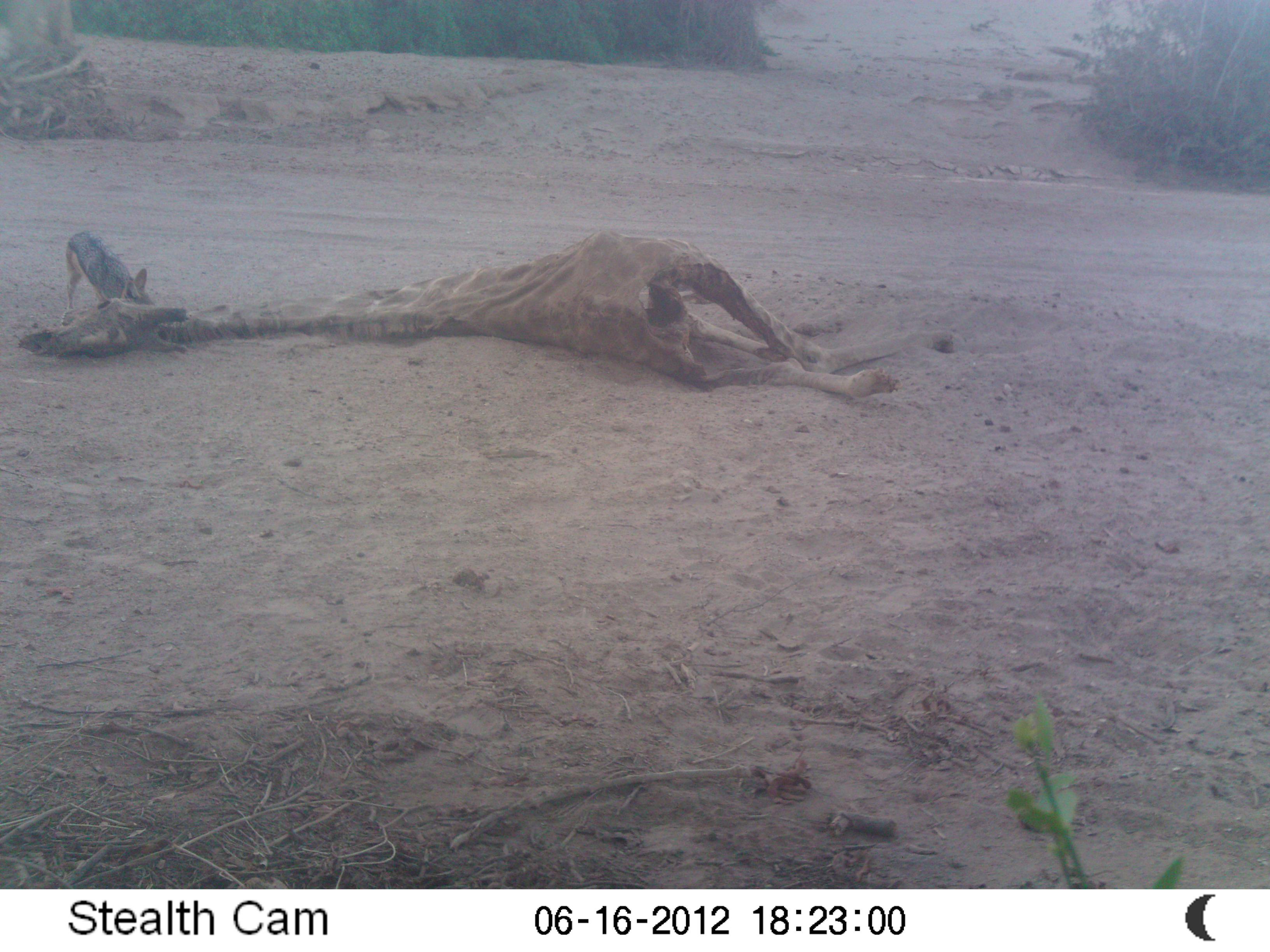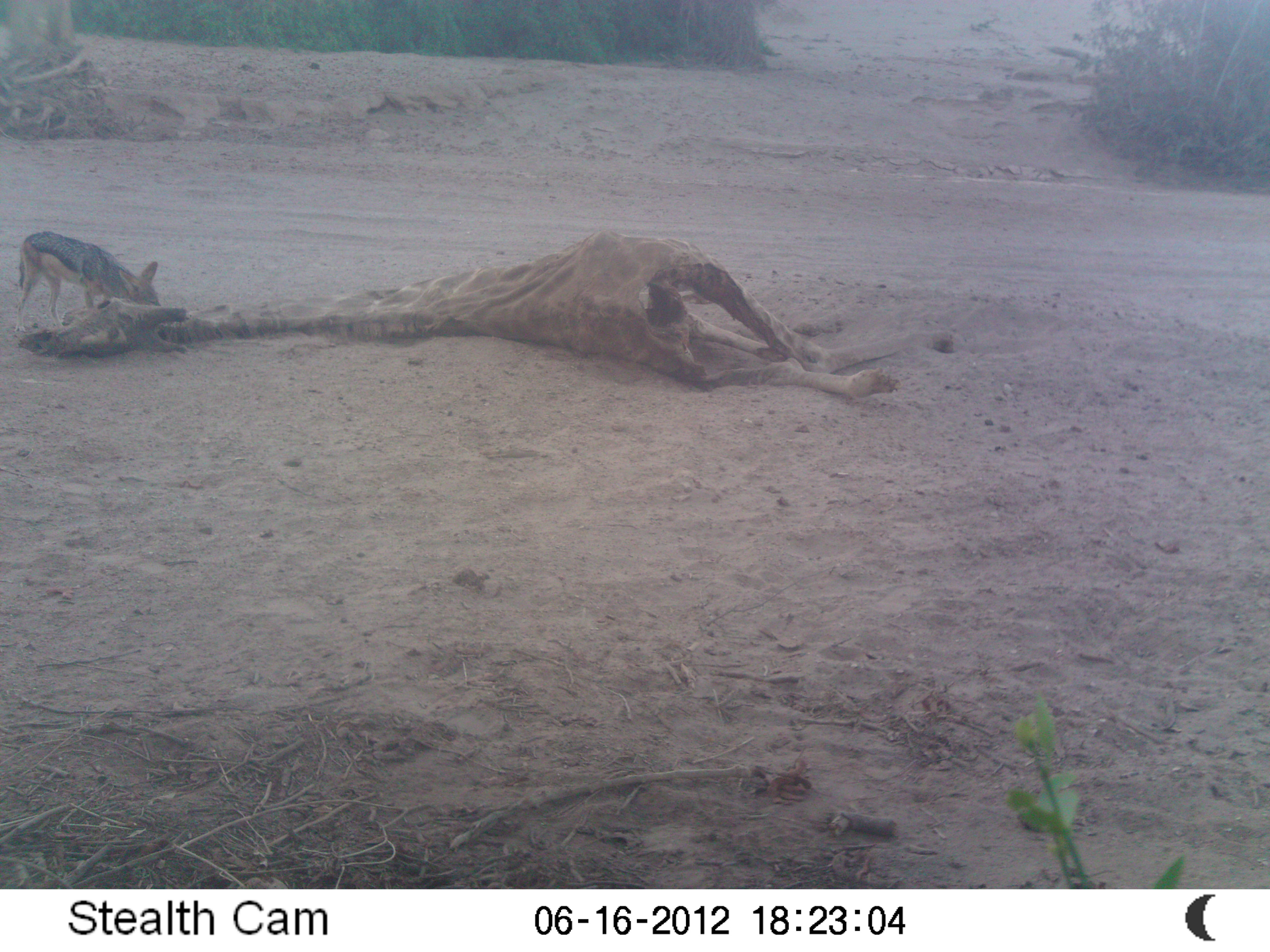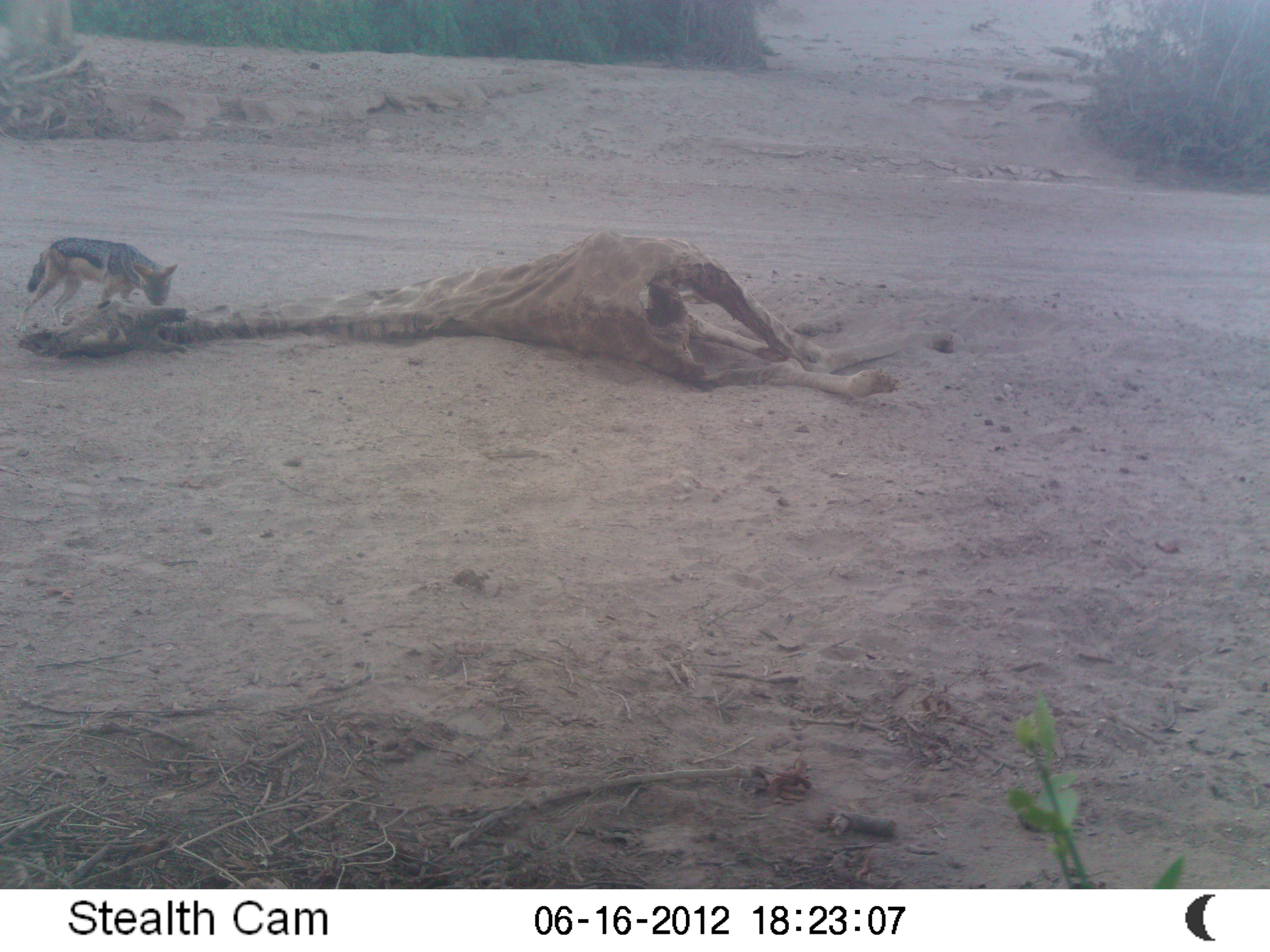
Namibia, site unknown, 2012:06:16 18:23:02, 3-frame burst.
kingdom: Animalia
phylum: Chordata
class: Mammalia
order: Carnivora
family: Canidae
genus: Lupulella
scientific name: Lupulella mesomelas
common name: black-backed jackal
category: canis mesomelas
Canis mesomelas (black-backed jackal) (Lupulella mesomelas).